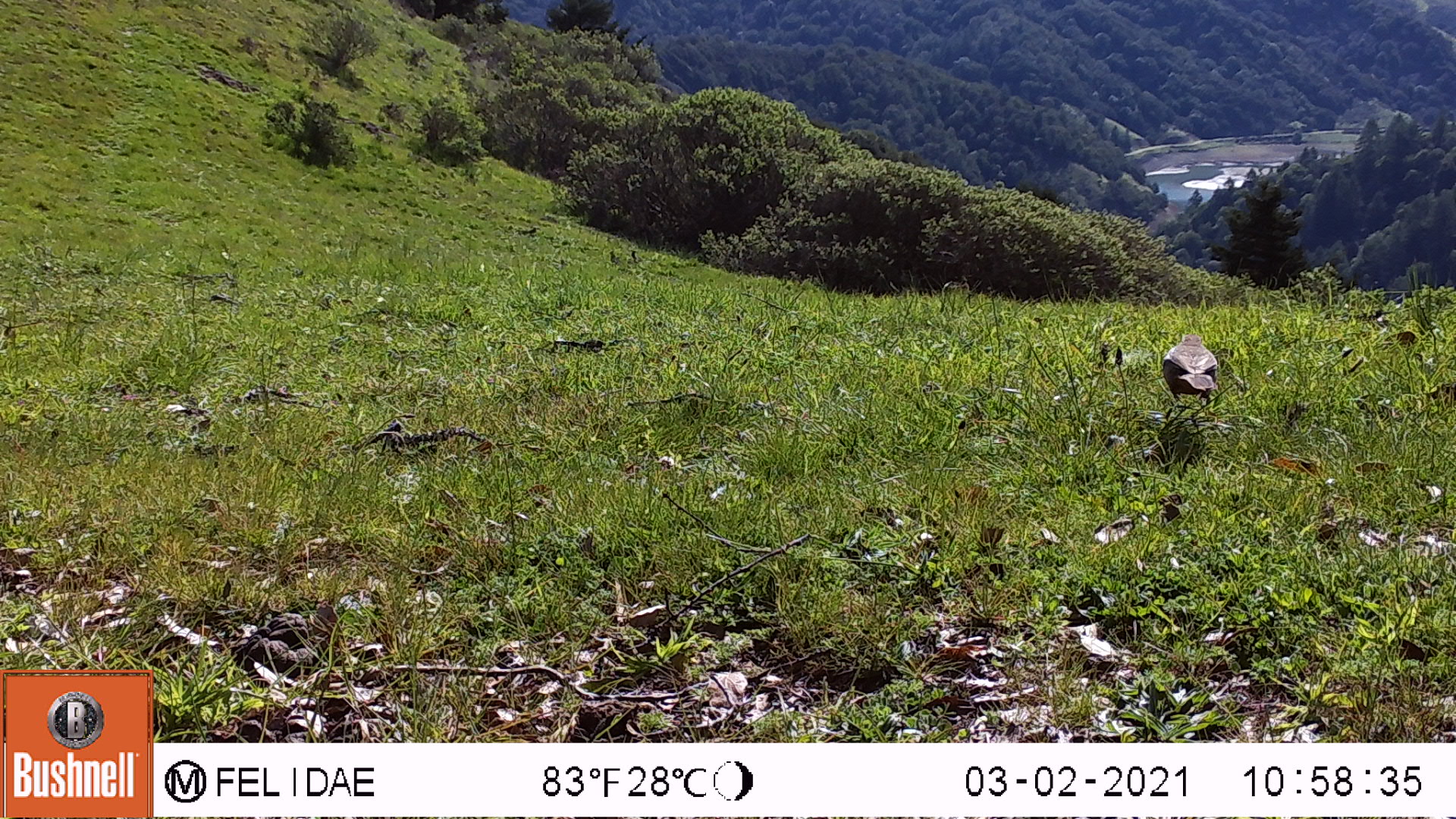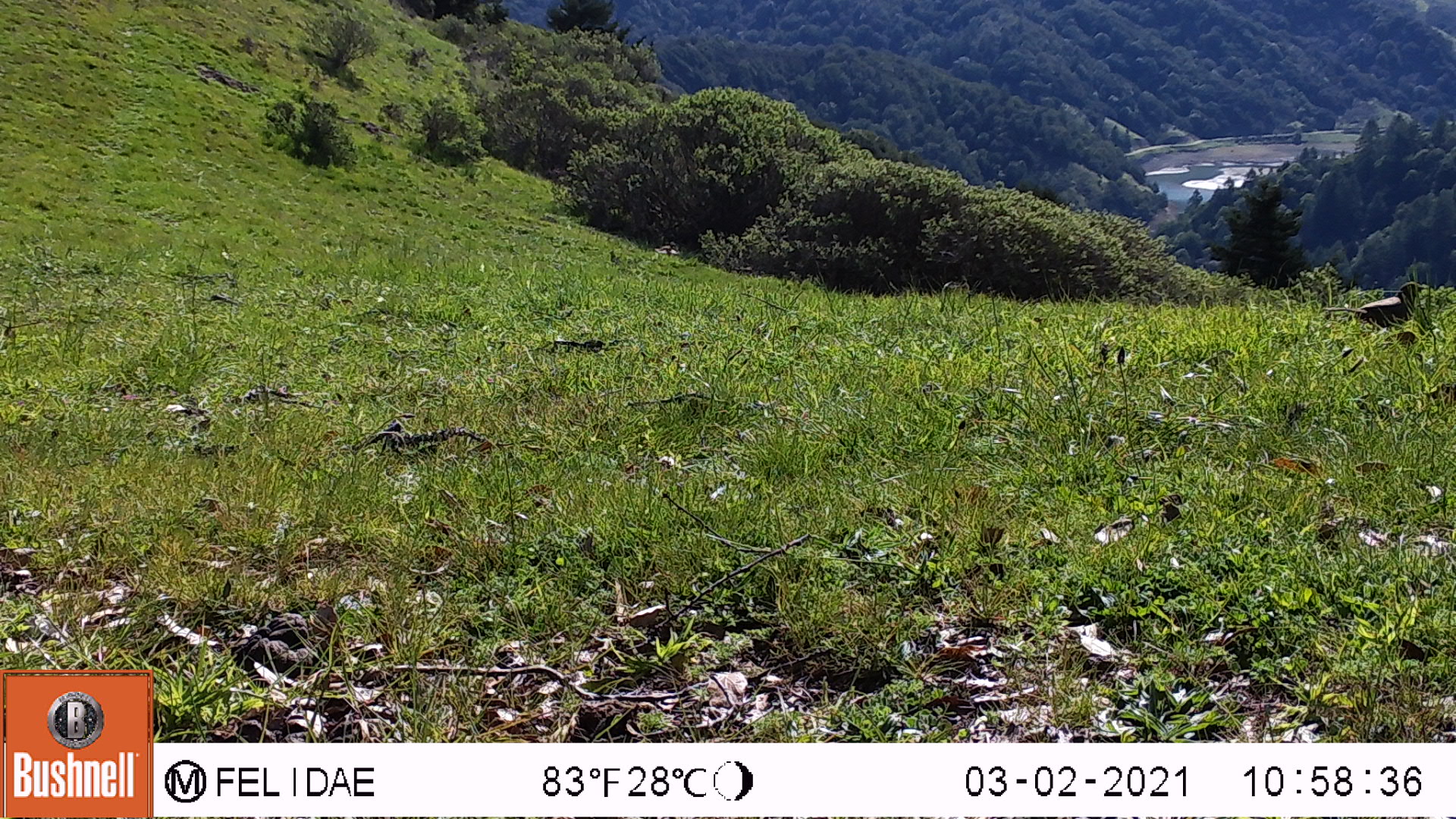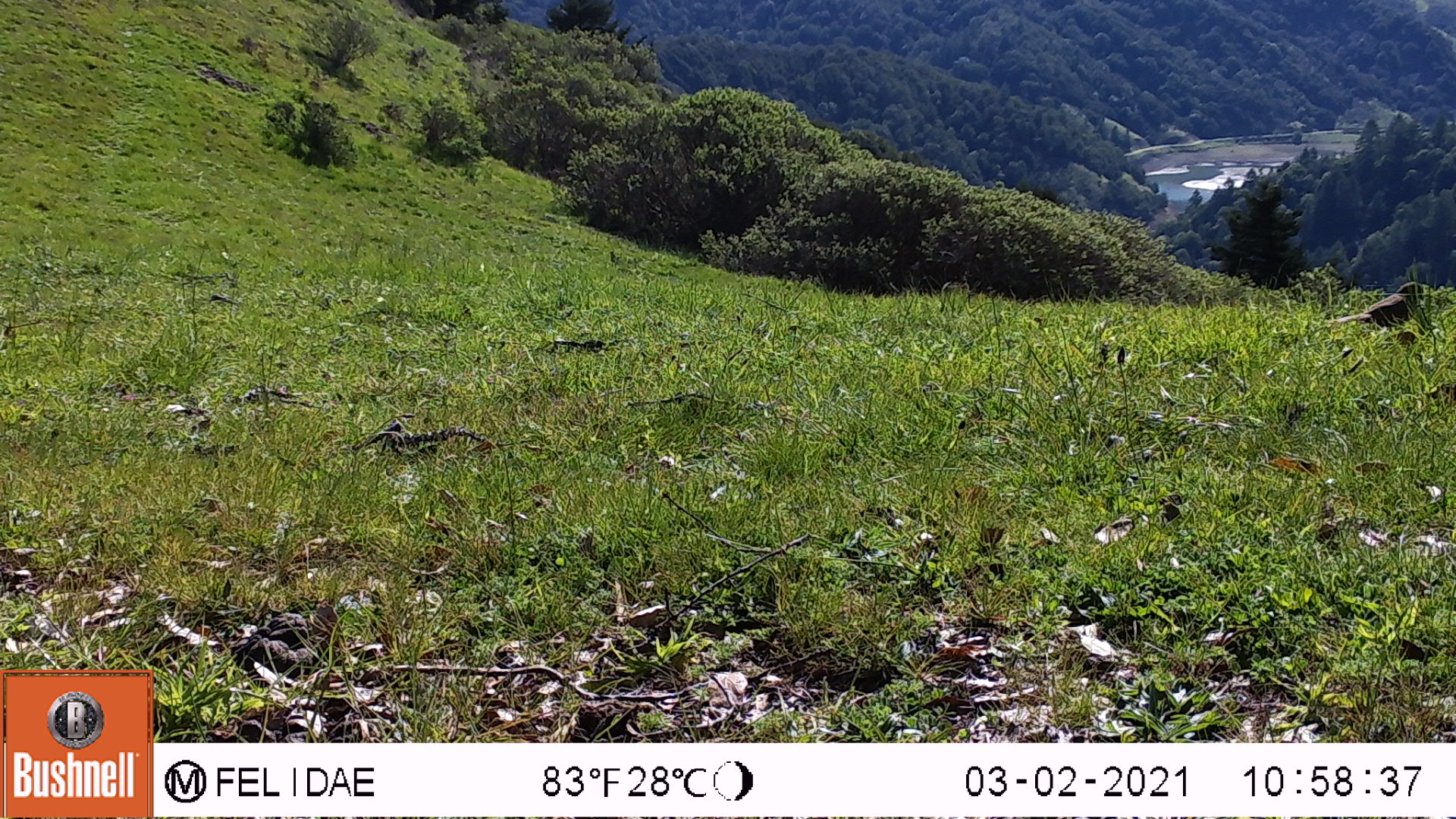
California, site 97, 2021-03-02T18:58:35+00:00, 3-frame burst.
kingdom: Animalia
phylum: Chordata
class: Aves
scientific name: Aves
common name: bird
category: unknown bird